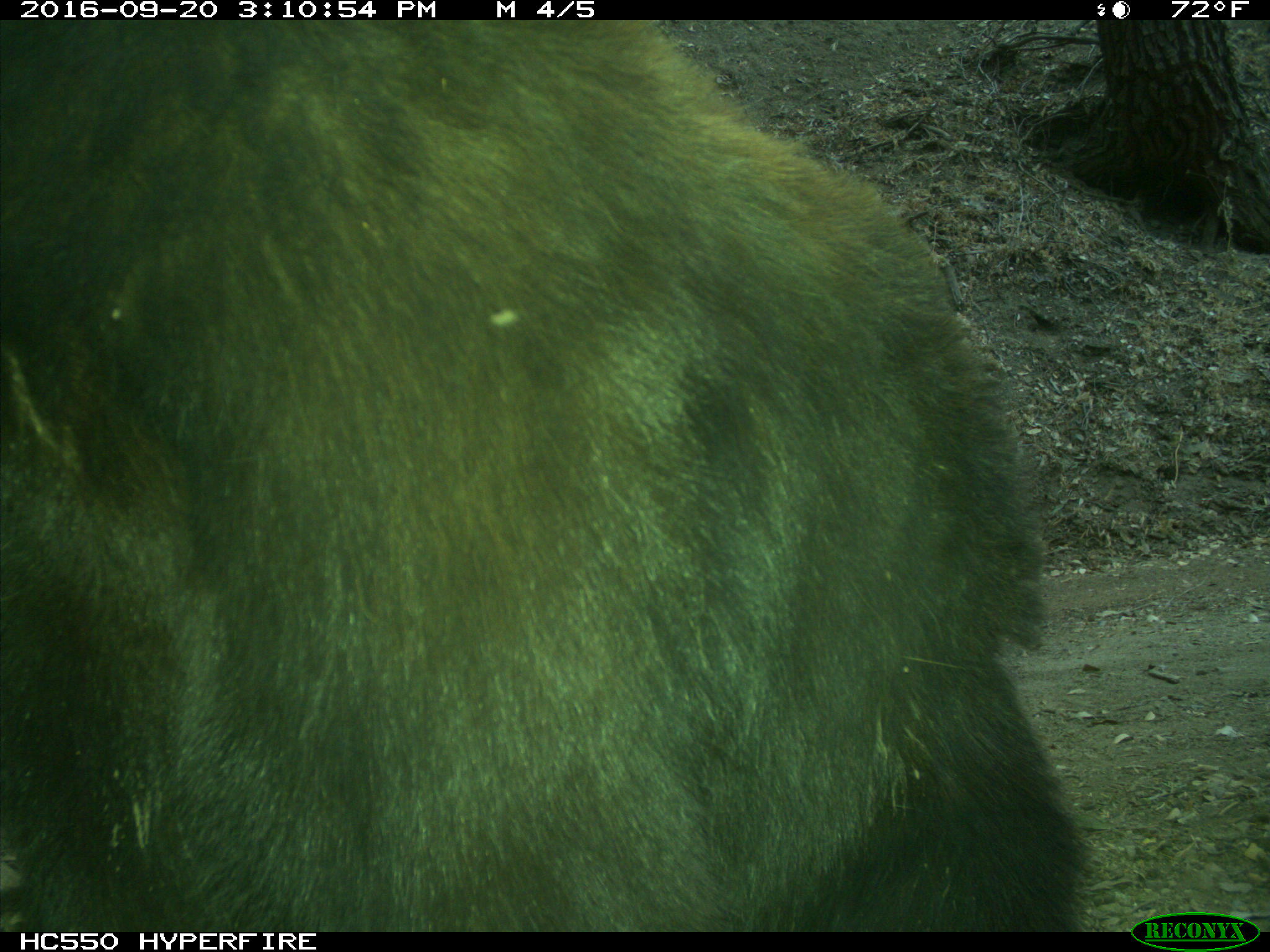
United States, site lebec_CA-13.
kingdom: Animalia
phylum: Chordata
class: Mammalia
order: Carnivora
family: Ursidae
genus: Ursus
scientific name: Ursus americanus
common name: american black bear